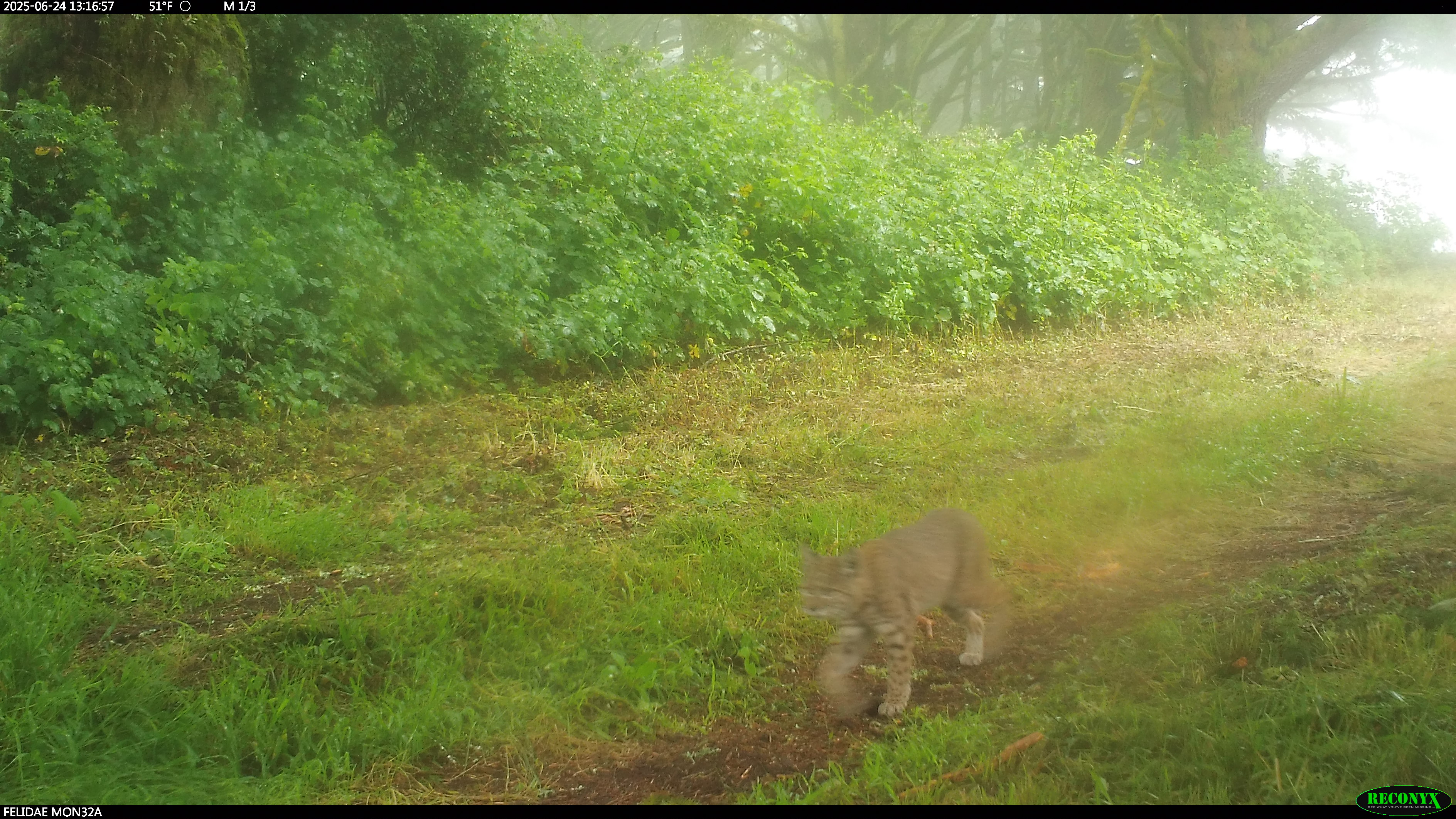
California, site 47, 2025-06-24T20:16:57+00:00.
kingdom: Animalia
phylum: Chordata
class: Mammalia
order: Carnivora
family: Felidae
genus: Lynx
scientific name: Lynx rufus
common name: bobcat